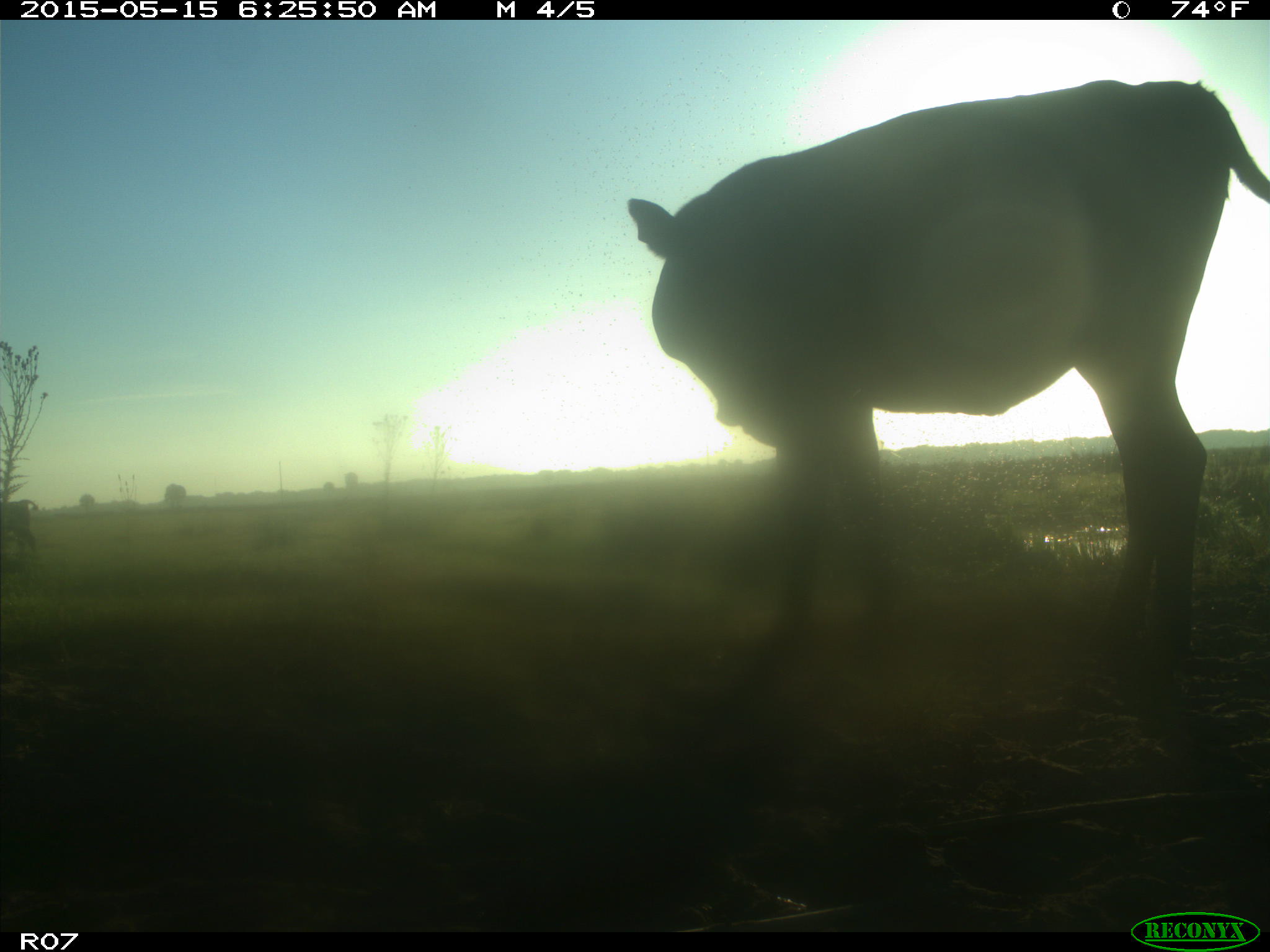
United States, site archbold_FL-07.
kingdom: Animalia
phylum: Chordata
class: Mammalia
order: Artiodactyla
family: Bovidae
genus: Bos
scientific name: Bos taurus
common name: domestic cow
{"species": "Bos taurus (domestic cow)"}